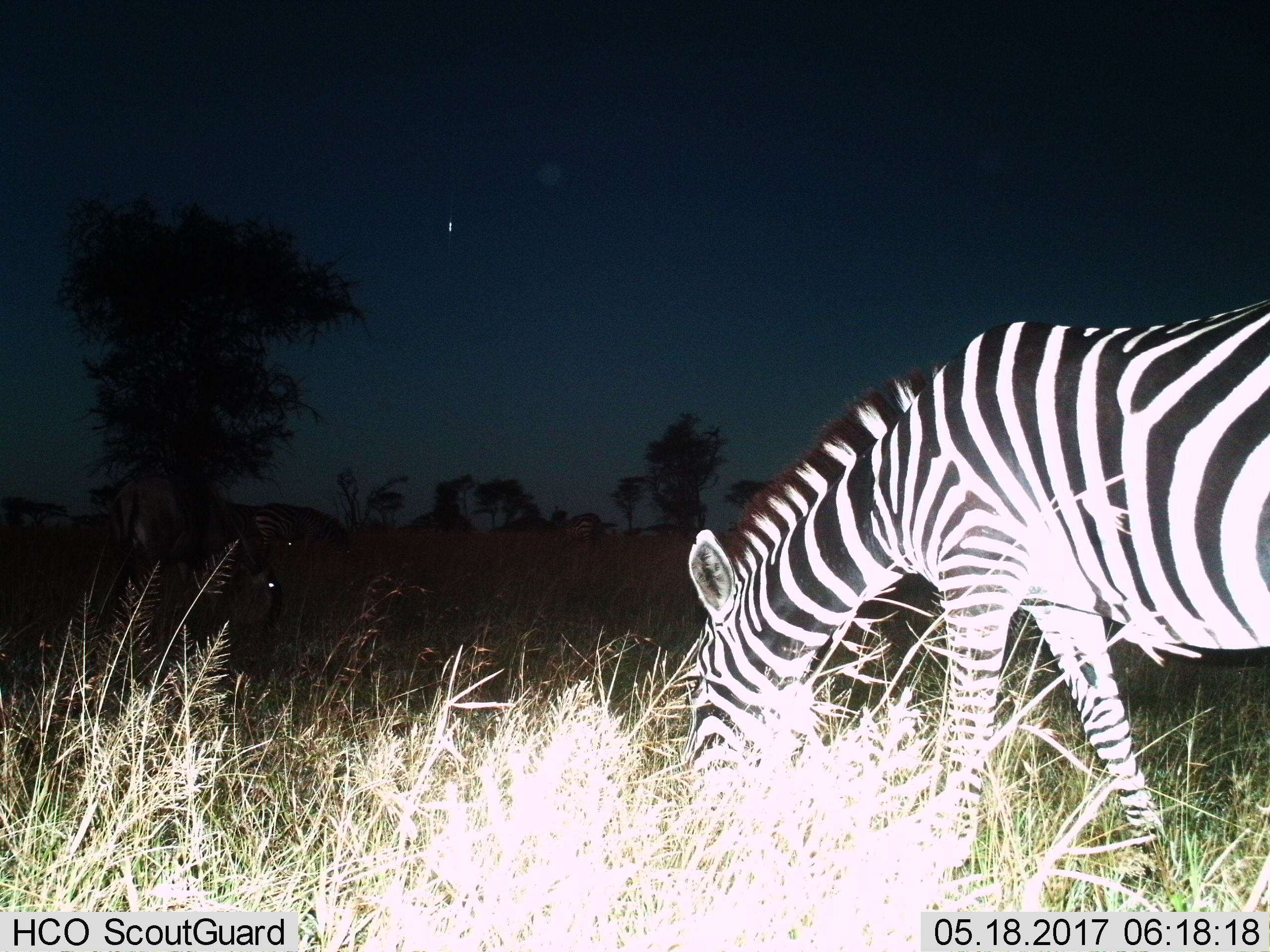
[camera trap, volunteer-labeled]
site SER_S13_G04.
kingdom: Animalia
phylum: Chordata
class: Mammalia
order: Perissodactyla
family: Equidae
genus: Equus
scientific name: Equus quagga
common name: plains zebra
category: zebraplains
Zebraplains (plains zebra) (Equus quagga), count 1. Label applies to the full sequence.